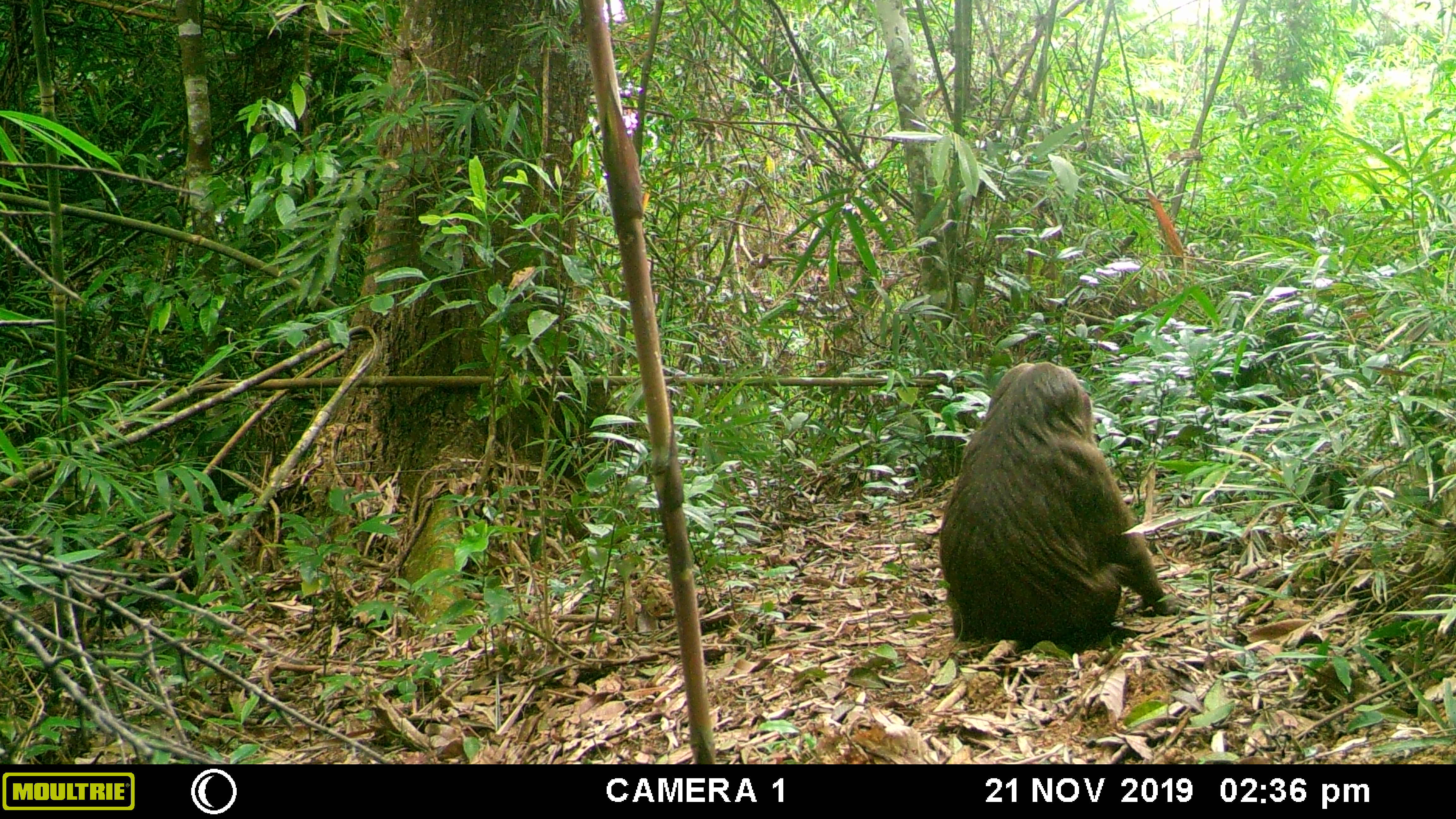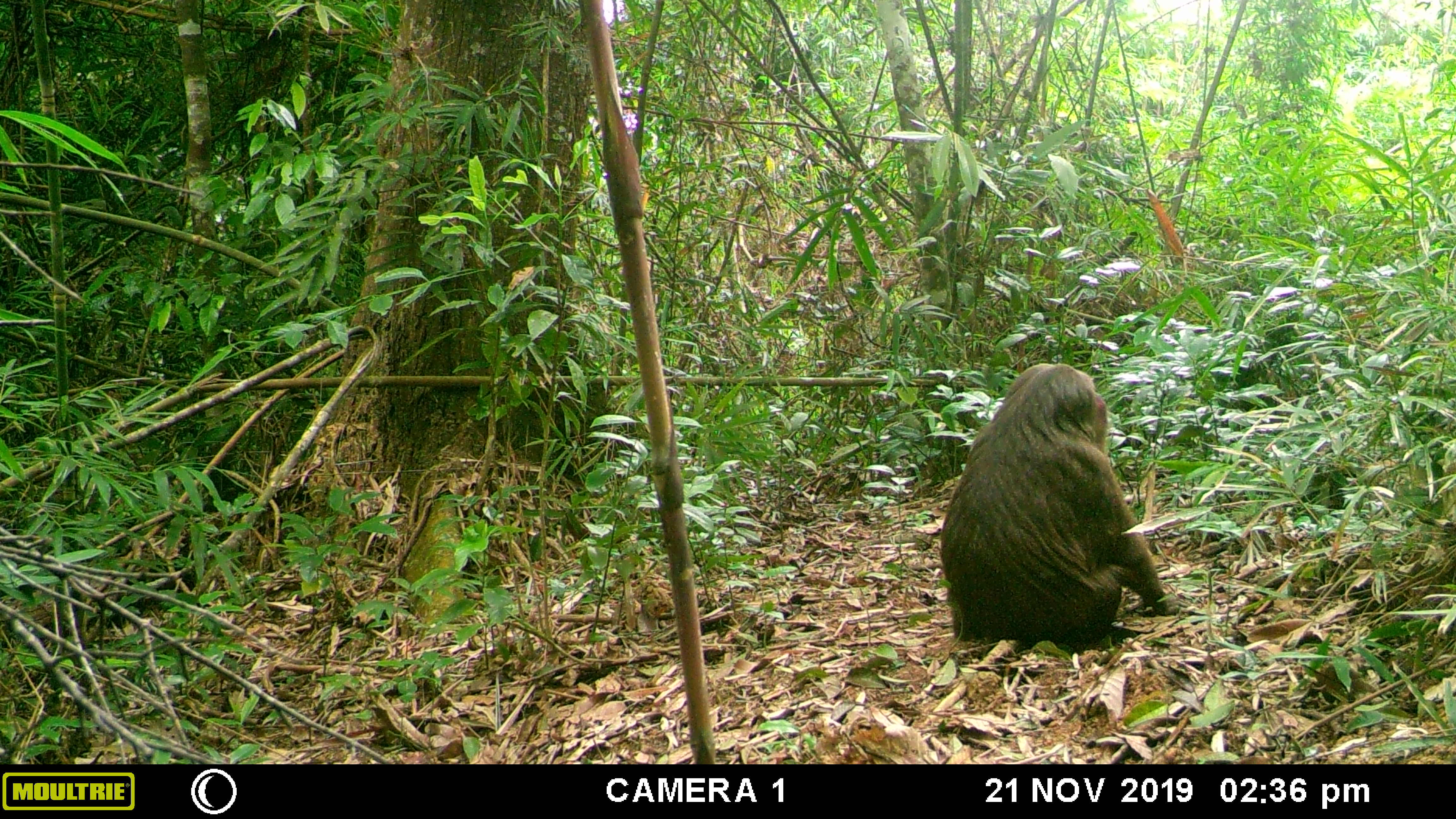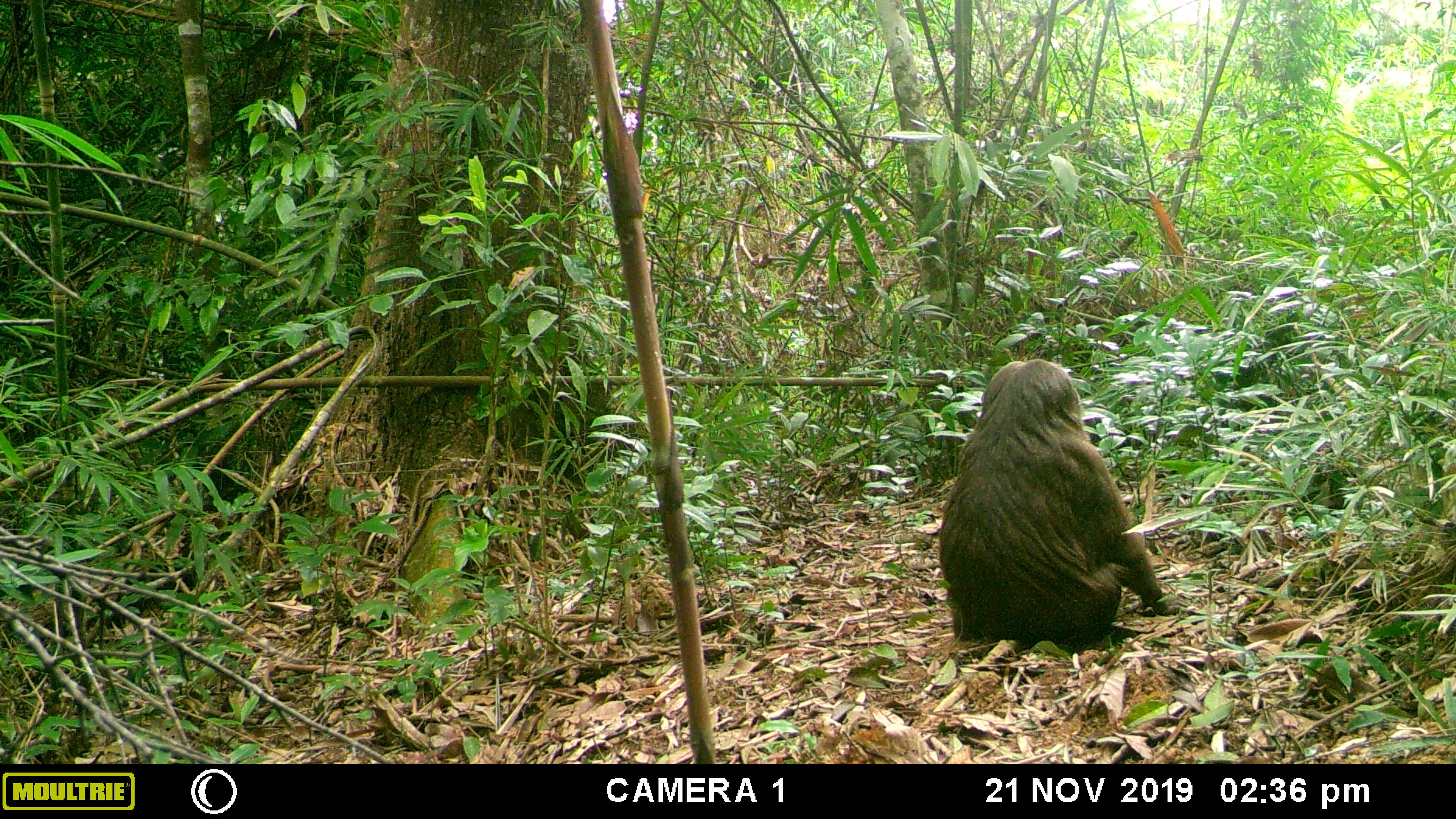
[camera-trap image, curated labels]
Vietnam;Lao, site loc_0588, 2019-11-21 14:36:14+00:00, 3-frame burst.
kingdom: Animalia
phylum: Chordata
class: Mammalia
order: Primates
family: Cercopithecidae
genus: Macaca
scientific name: Macaca arctoides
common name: stump-tailed macaque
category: stump tailed macaque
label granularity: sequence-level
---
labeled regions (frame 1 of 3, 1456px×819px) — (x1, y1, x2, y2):
stump tailed macaque: (936, 359, 1188, 652)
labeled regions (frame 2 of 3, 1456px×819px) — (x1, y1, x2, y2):
stump tailed macaque: (938, 359, 1188, 652)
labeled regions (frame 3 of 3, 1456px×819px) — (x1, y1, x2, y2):
stump tailed macaque: (935, 356, 1188, 652)